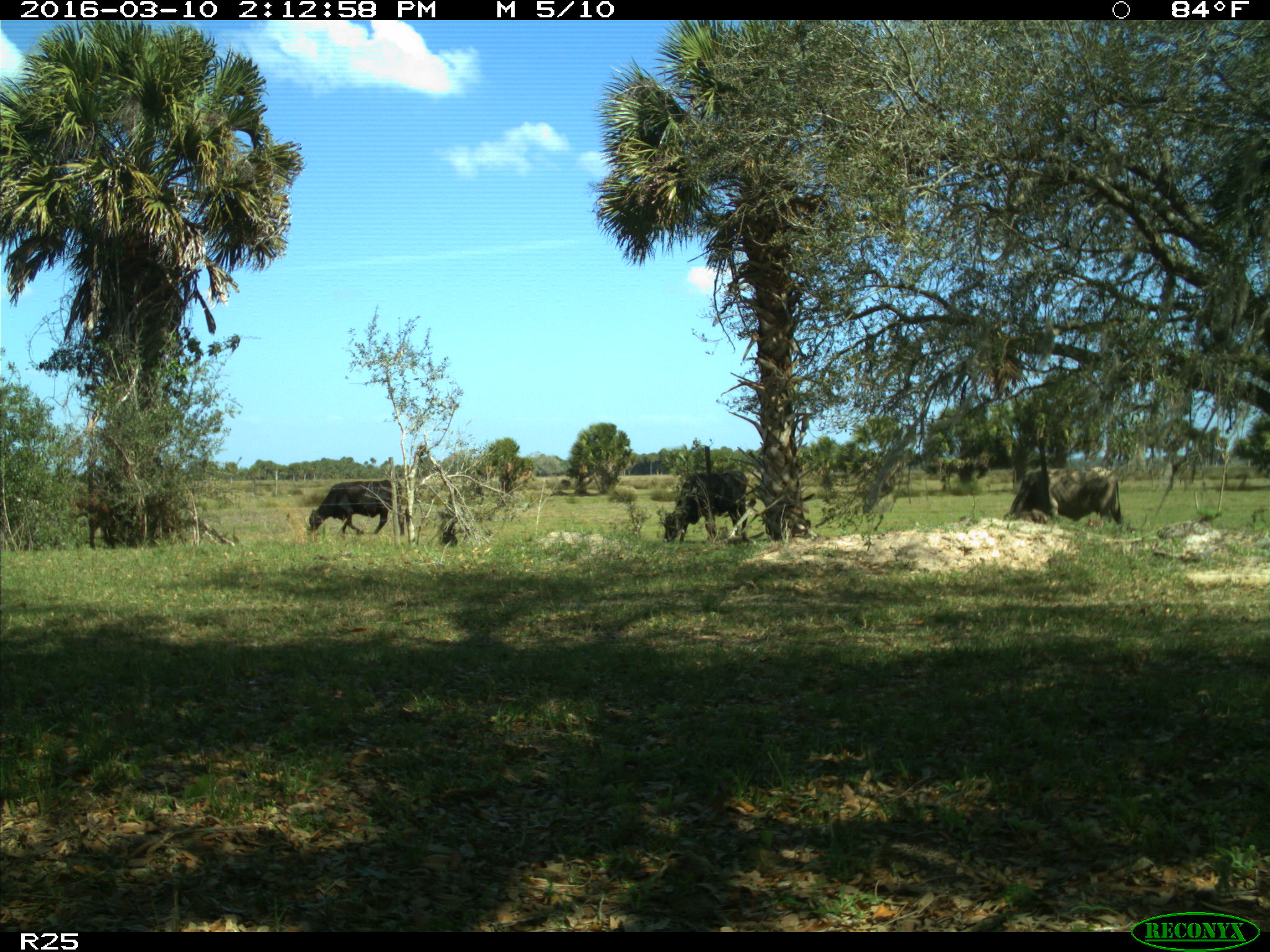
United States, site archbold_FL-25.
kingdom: Animalia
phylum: Chordata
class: Mammalia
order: Artiodactyla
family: Bovidae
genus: Bos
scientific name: Bos taurus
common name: domestic cow